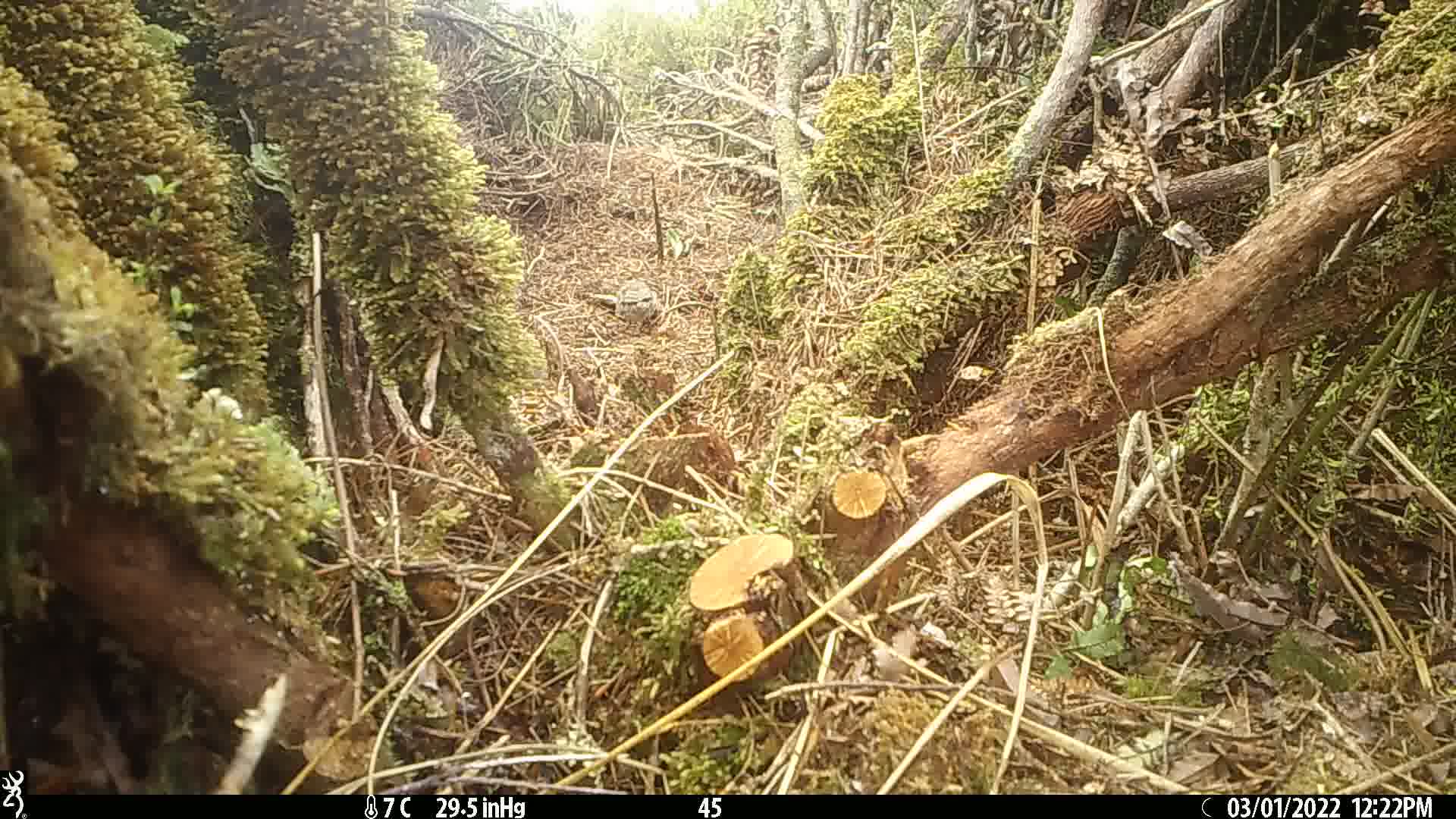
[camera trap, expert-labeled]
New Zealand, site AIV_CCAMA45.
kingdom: Animalia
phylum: Chordata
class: Aves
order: Passeriformes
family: Motacillidae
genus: Anthus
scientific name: Anthus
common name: pipit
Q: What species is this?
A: Pipit (Anthus).